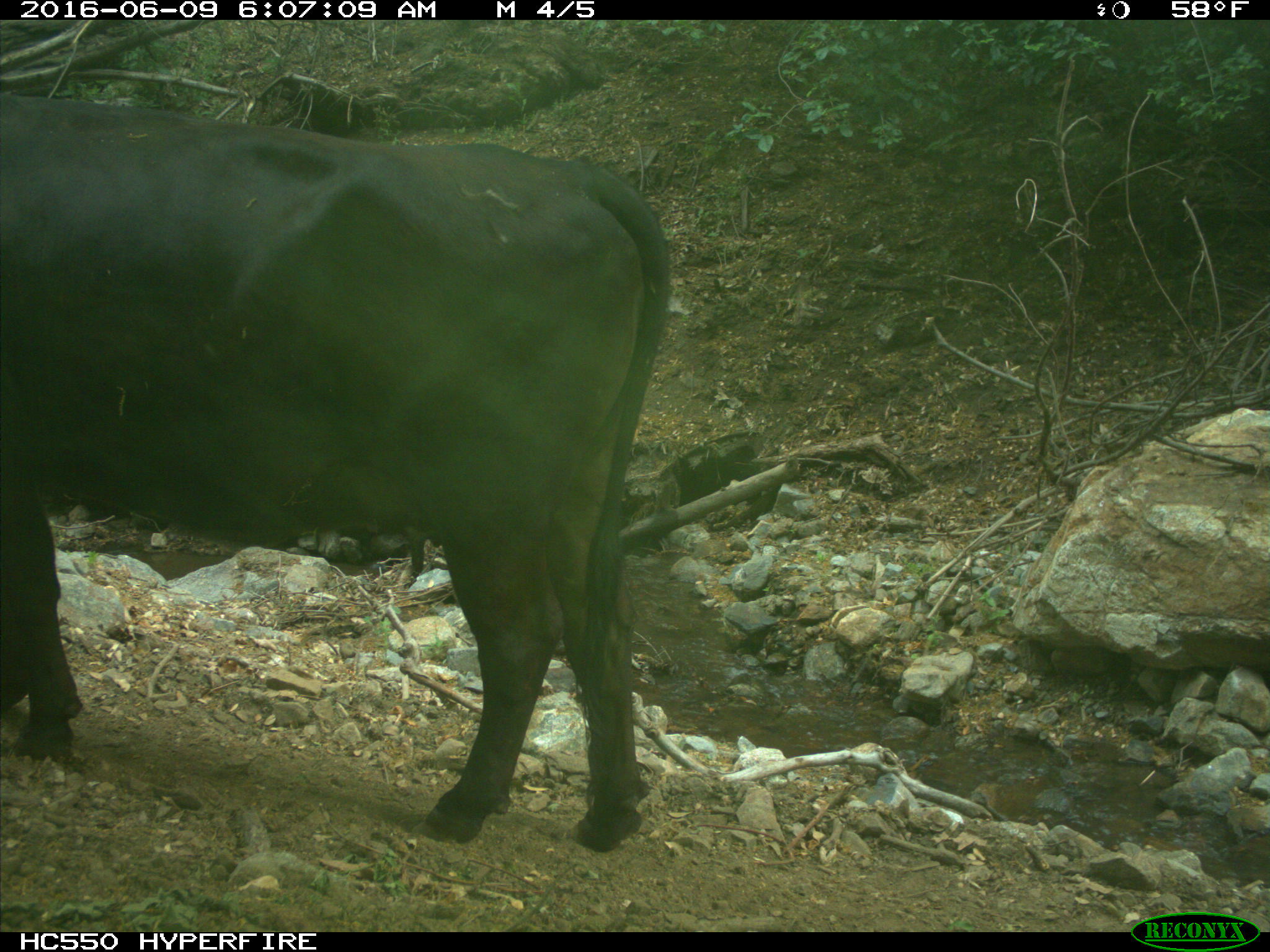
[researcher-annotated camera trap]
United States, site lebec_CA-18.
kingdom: Animalia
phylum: Chordata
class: Mammalia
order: Artiodactyla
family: Bovidae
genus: Bos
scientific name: Bos taurus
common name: domestic cow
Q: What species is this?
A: Bos taurus (domestic cow).